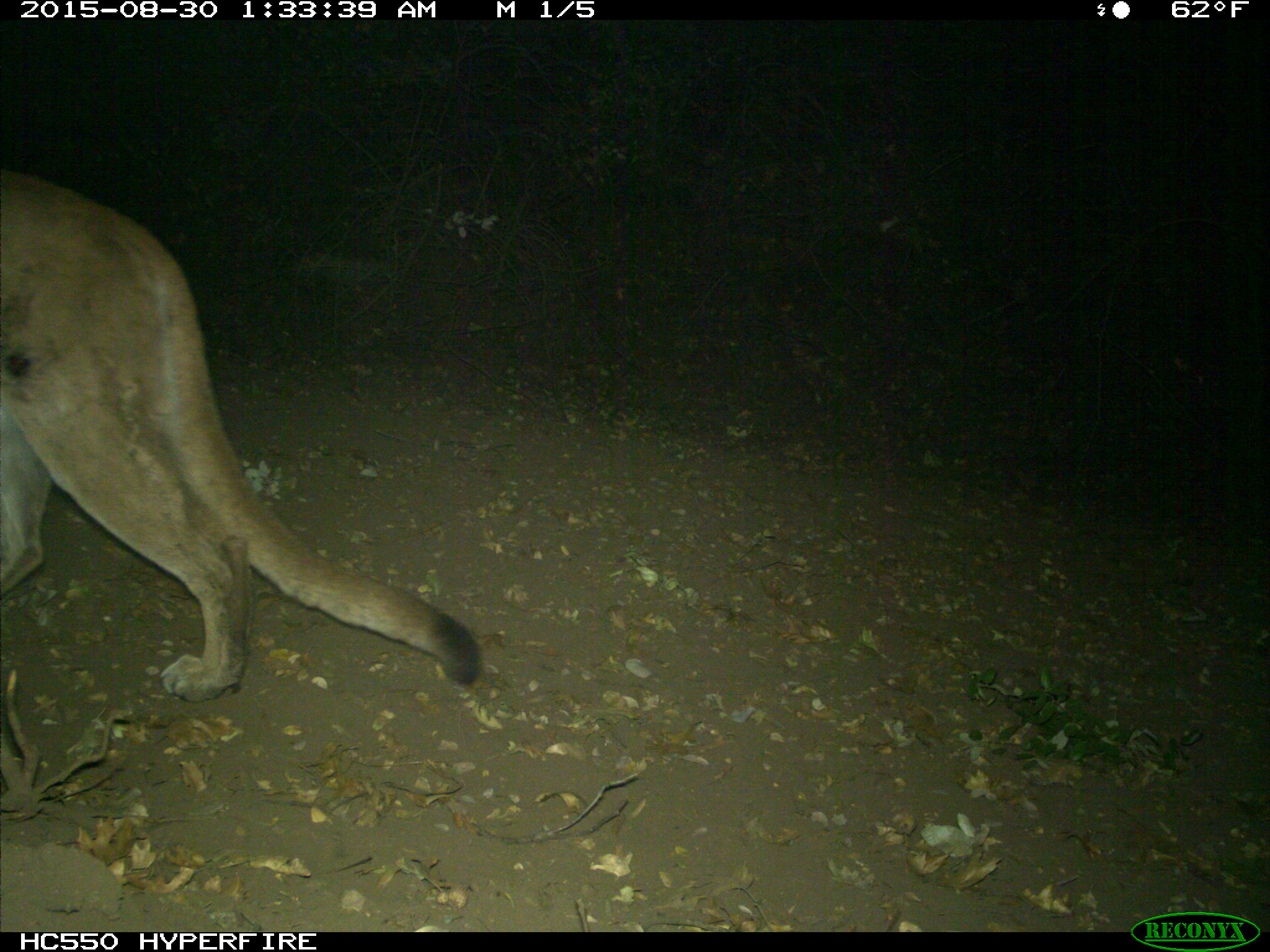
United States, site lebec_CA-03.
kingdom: Animalia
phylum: Chordata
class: Mammalia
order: Carnivora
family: Felidae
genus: Puma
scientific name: Puma concolor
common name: mountain lion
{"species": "Puma concolor (mountain lion)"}